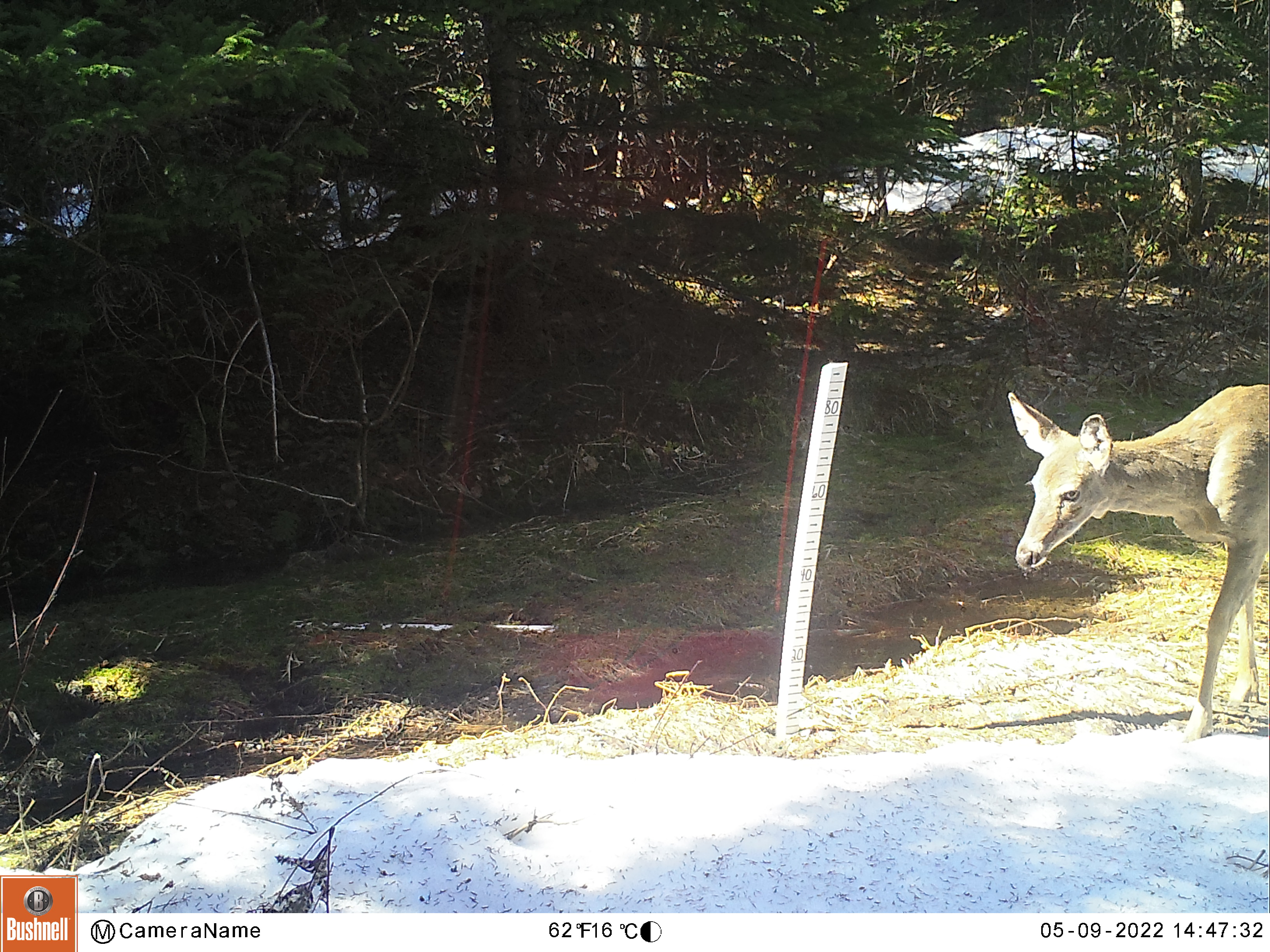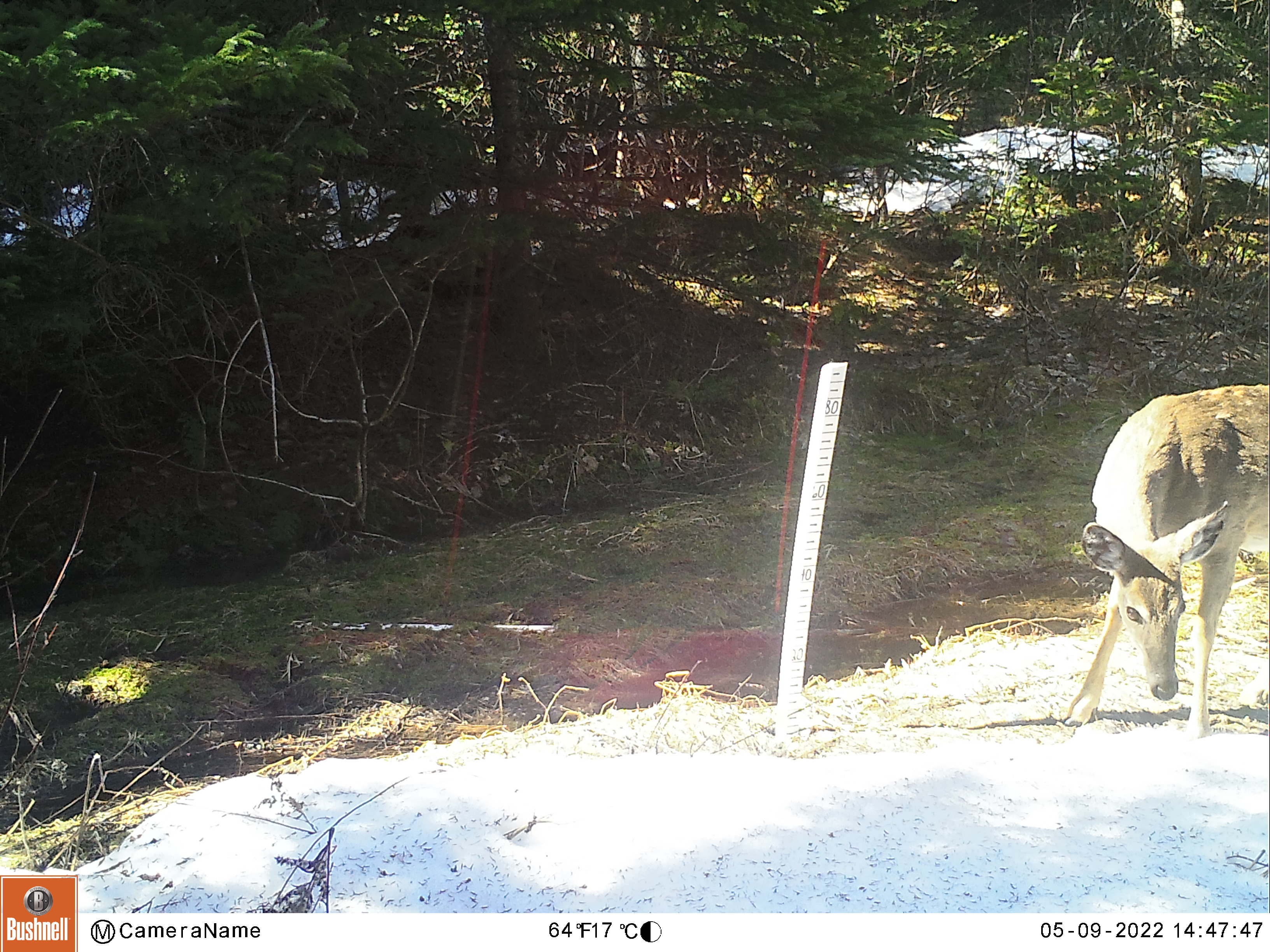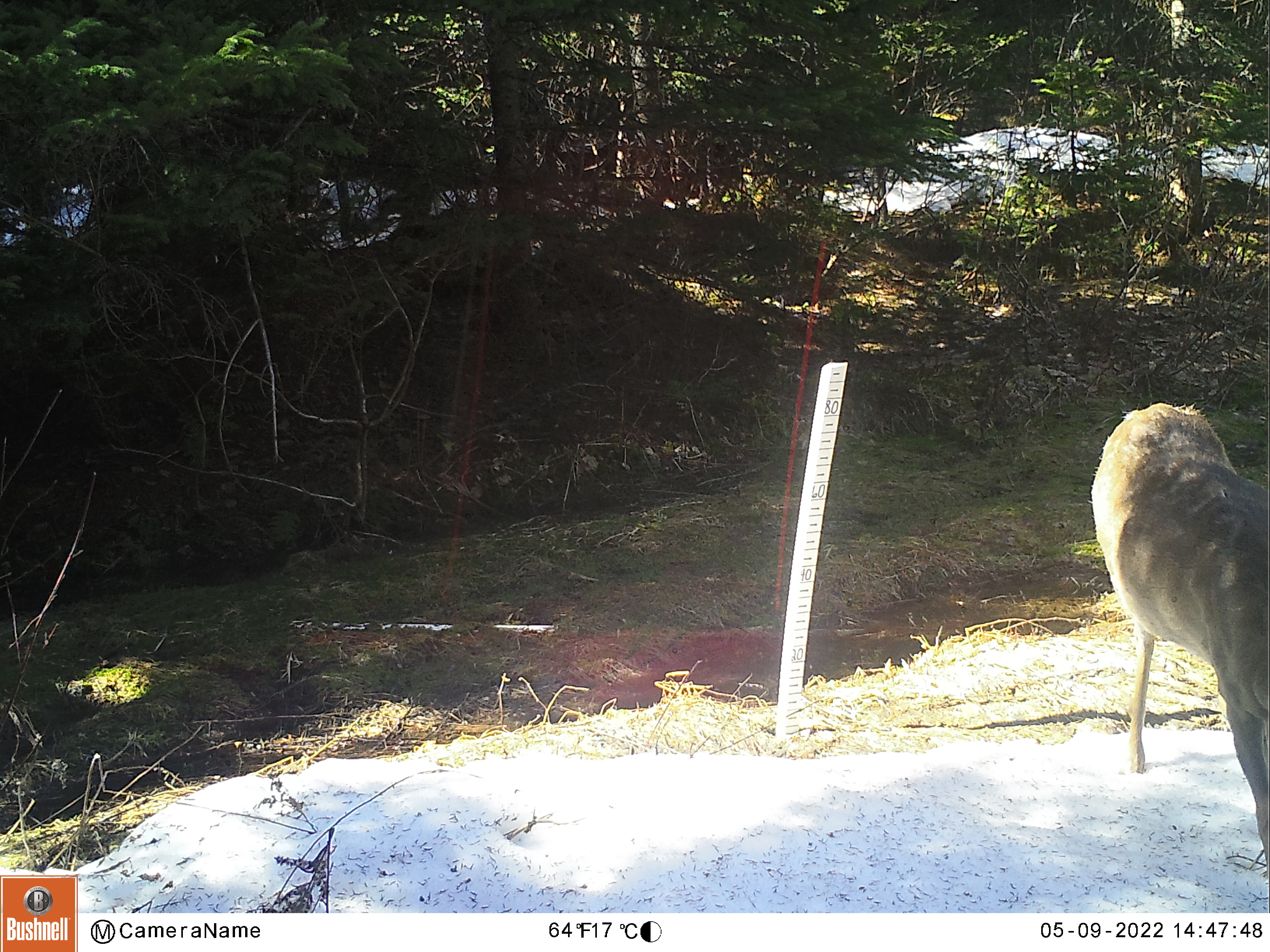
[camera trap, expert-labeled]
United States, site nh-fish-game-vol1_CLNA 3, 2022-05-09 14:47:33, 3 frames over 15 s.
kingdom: Animalia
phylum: Chordata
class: Mammalia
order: Artiodactyla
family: Cervidae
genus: Odocoileus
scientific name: Odocoileus virginianus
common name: white-tailed deer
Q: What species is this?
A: White-tailed deer (Odocoileus virginianus).